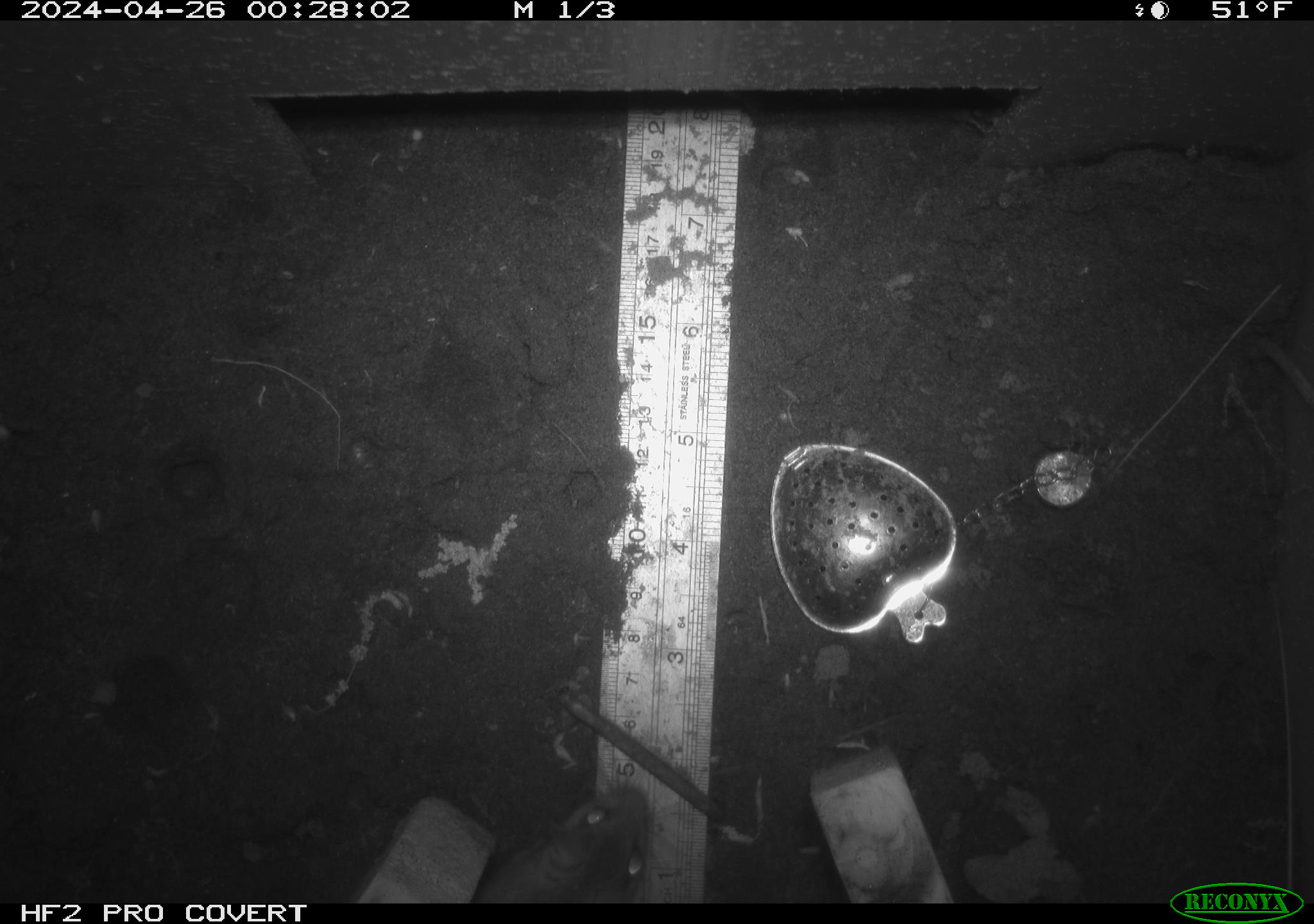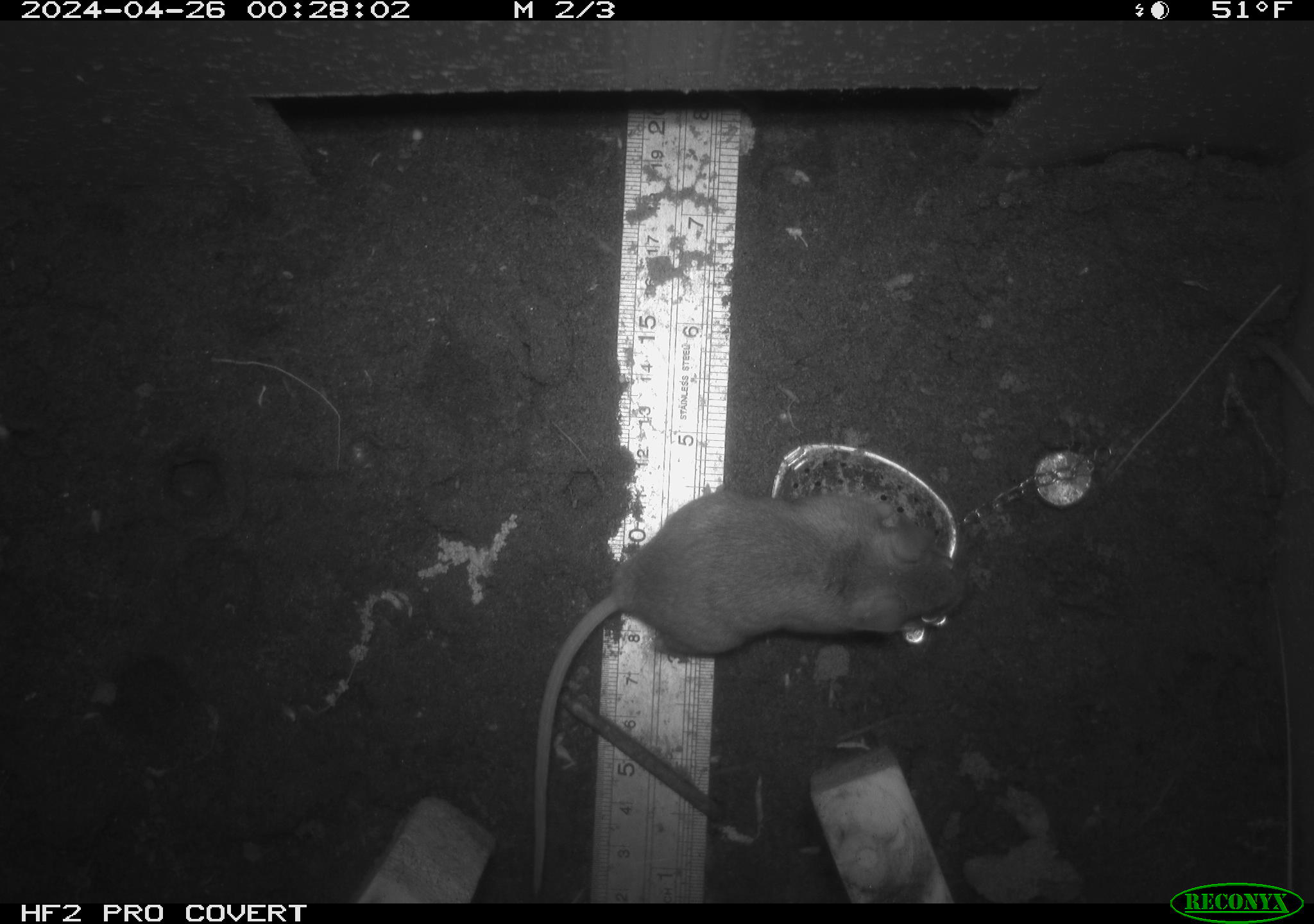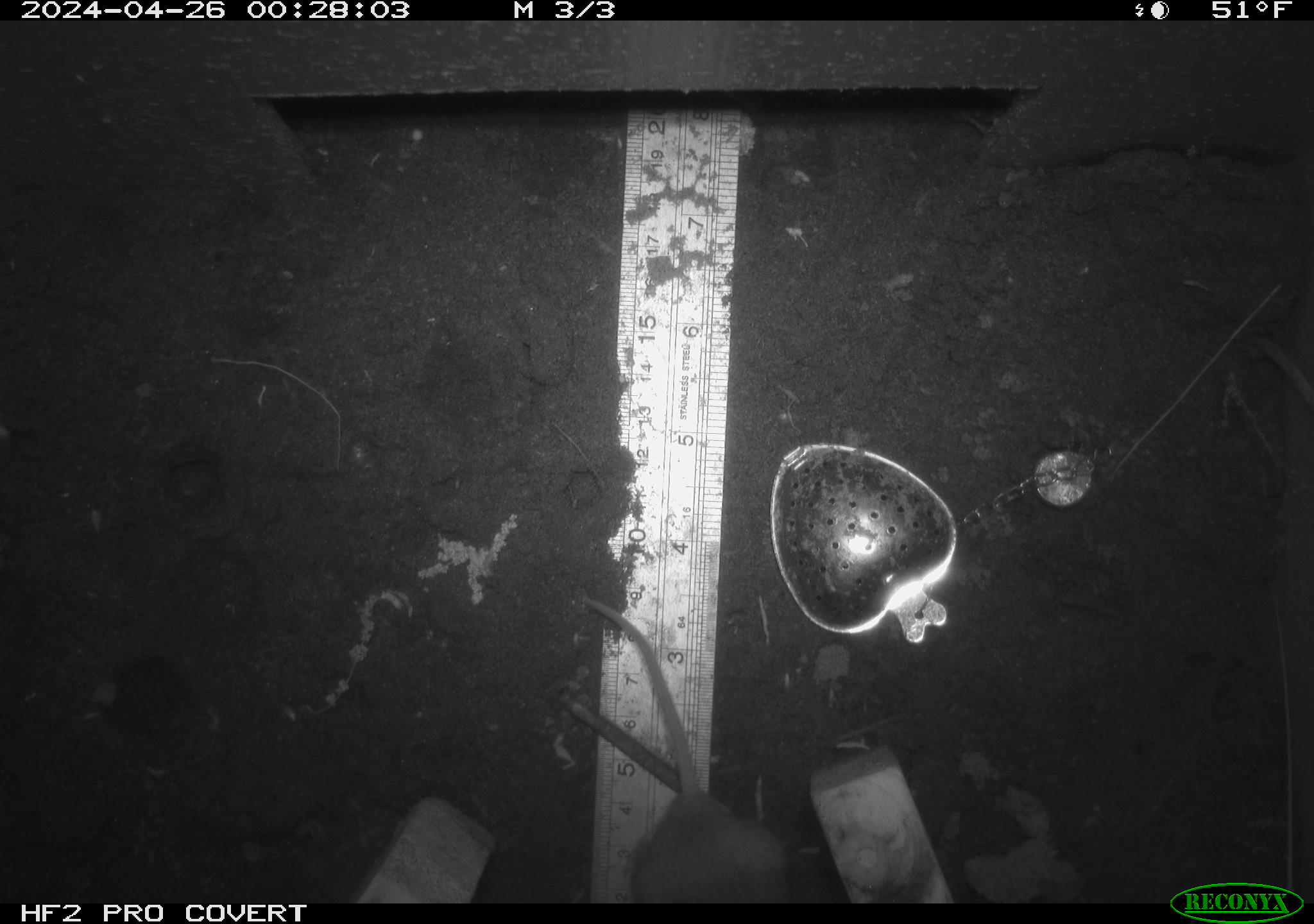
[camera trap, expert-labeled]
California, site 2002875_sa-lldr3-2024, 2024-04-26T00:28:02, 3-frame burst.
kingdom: Animalia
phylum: Chordata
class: Mammalia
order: Rodentia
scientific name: Rodentia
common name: mouse species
Mouse species (Rodentia).